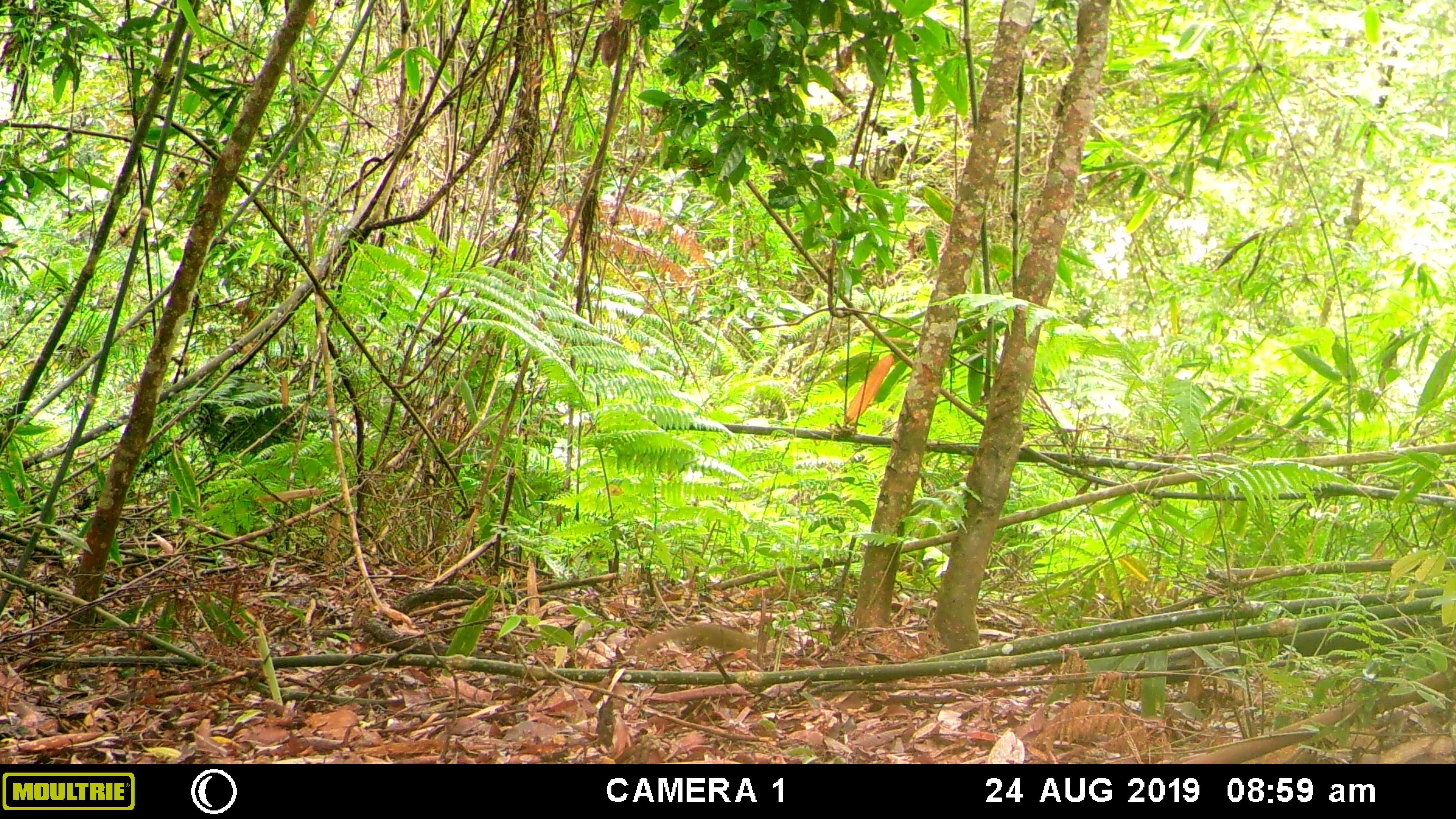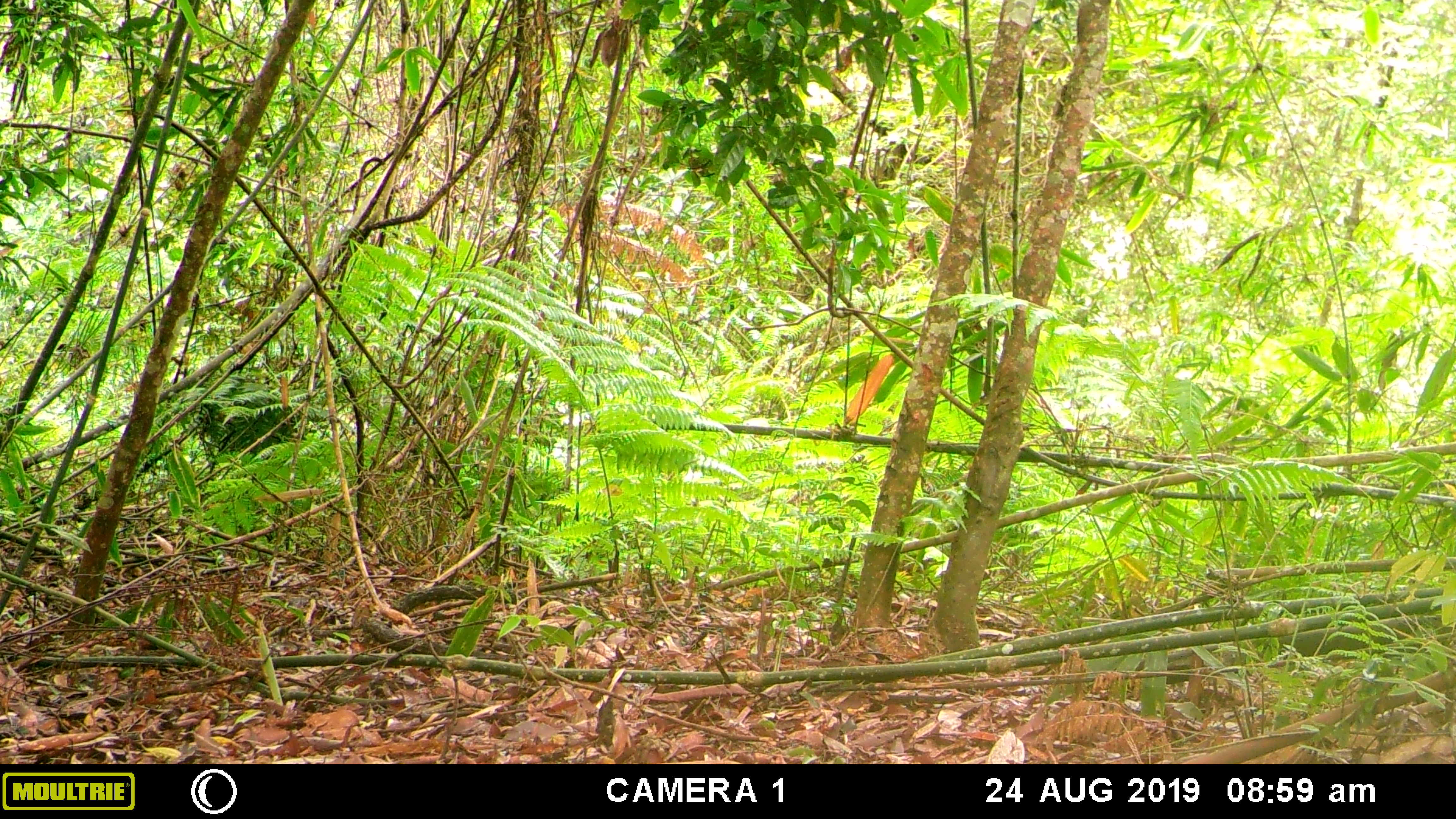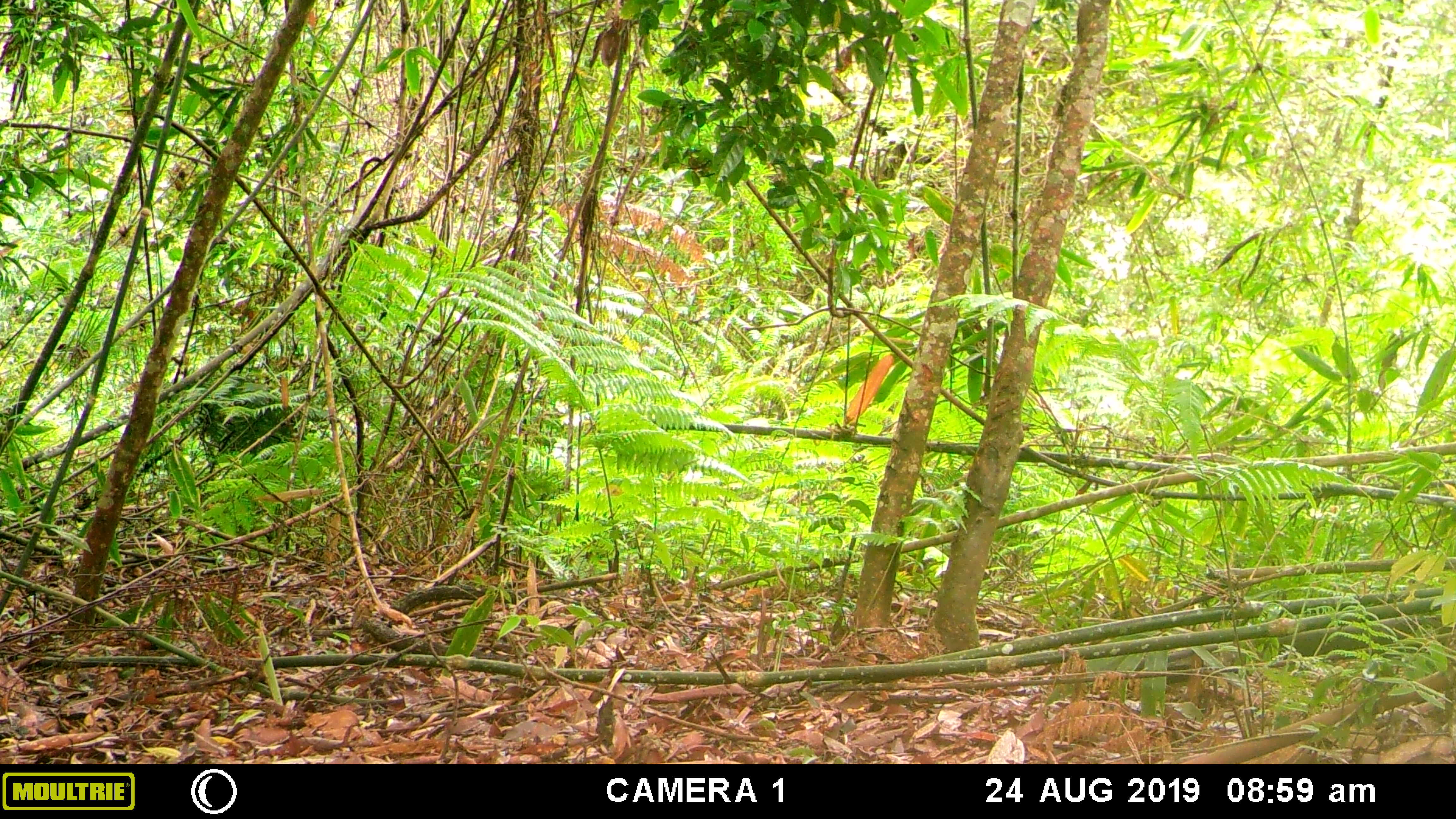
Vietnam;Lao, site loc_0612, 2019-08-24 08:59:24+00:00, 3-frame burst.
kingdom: Animalia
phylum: Chordata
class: Mammalia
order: Scandentia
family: Tupaiidae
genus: Tupaia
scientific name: Tupaia belangeri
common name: northern treeshrew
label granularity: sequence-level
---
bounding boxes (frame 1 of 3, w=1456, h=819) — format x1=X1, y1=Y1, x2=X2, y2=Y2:
northern treeshrew: x1=638, y1=623, x2=756, y2=652